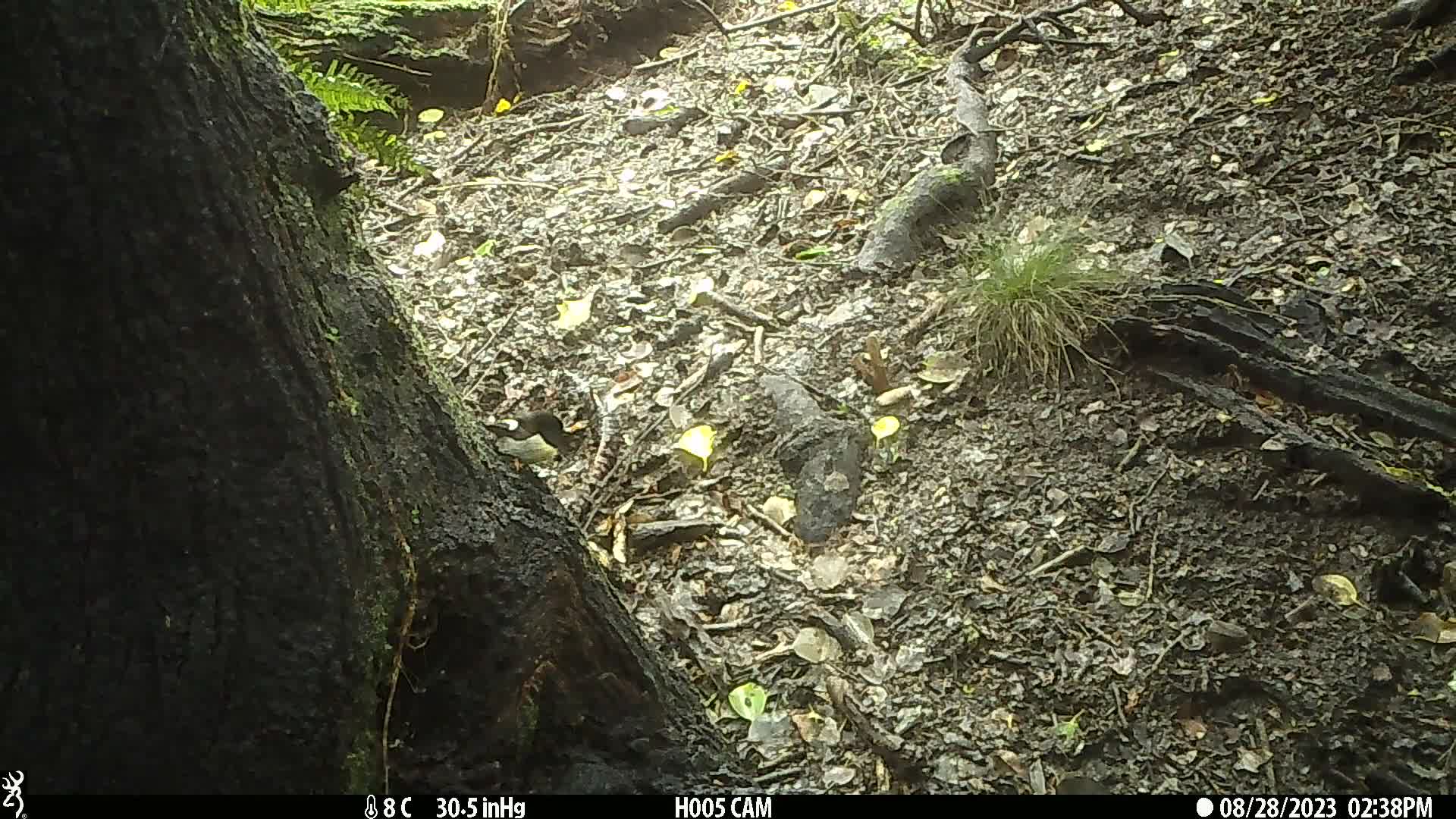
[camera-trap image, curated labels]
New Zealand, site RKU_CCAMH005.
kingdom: Animalia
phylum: Chordata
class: Aves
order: Passeriformes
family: Petroicidae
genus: Petroica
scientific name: Petroica macrocephala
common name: tomtit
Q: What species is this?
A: Tomtit (Petroica macrocephala).